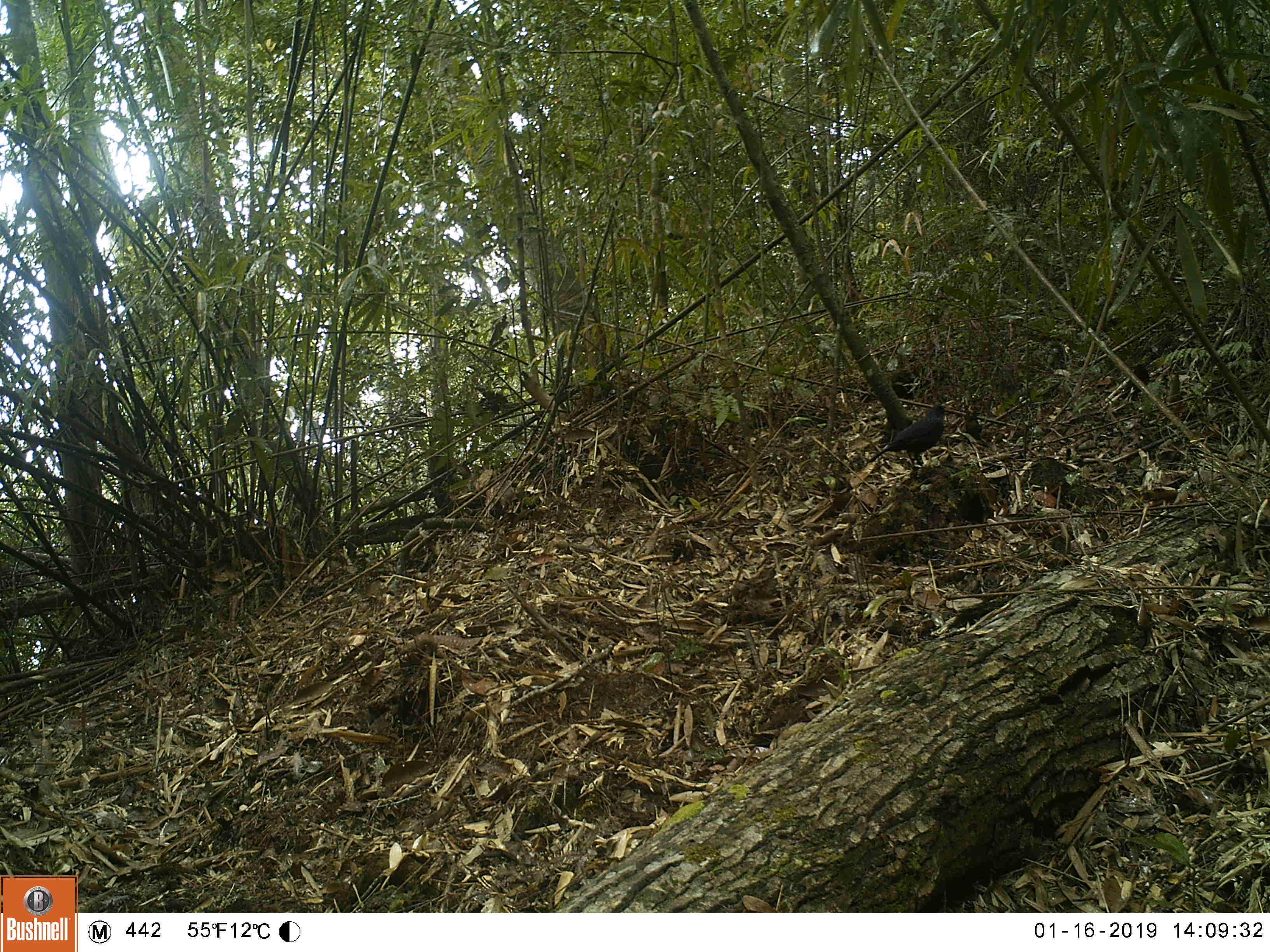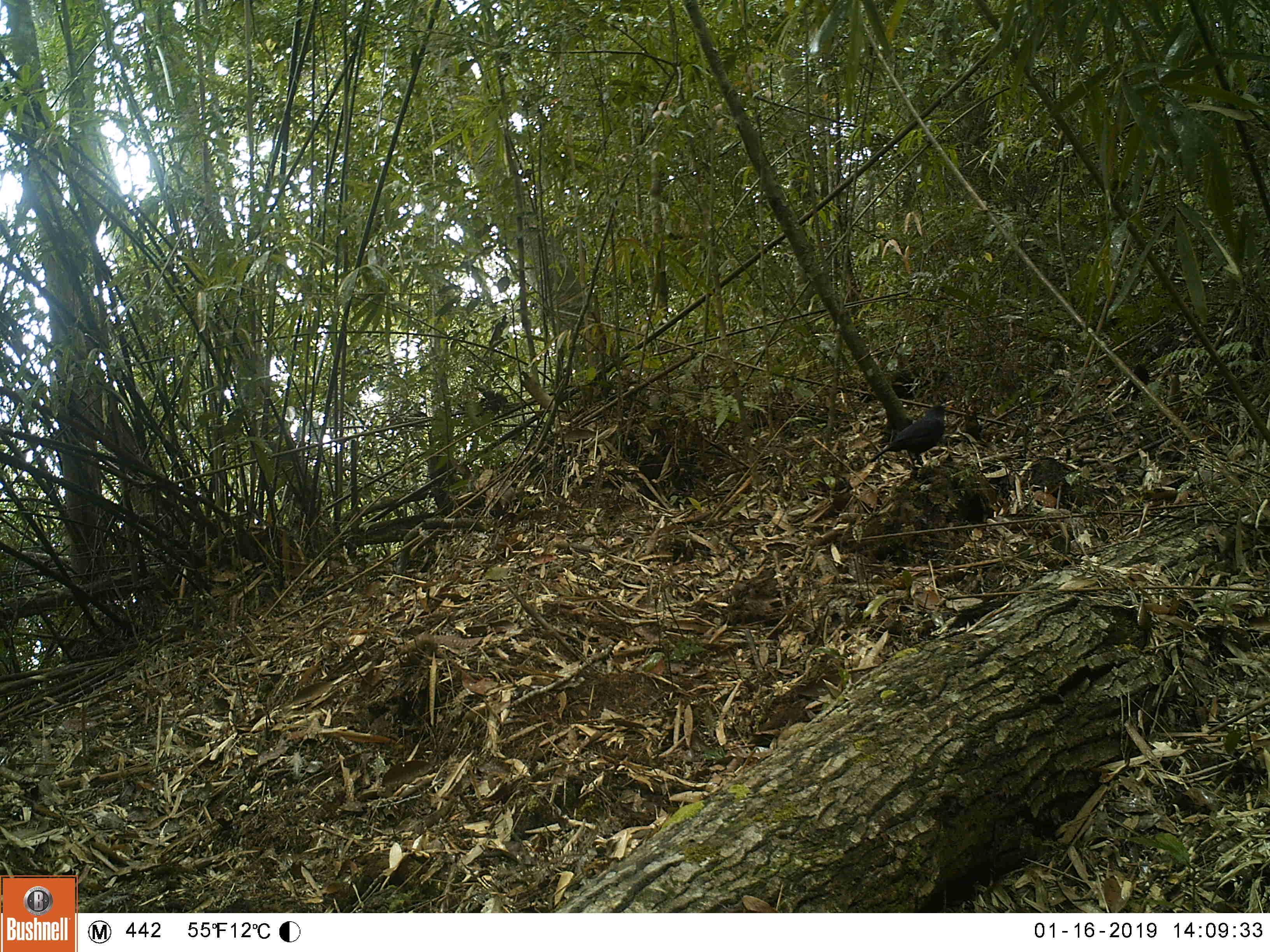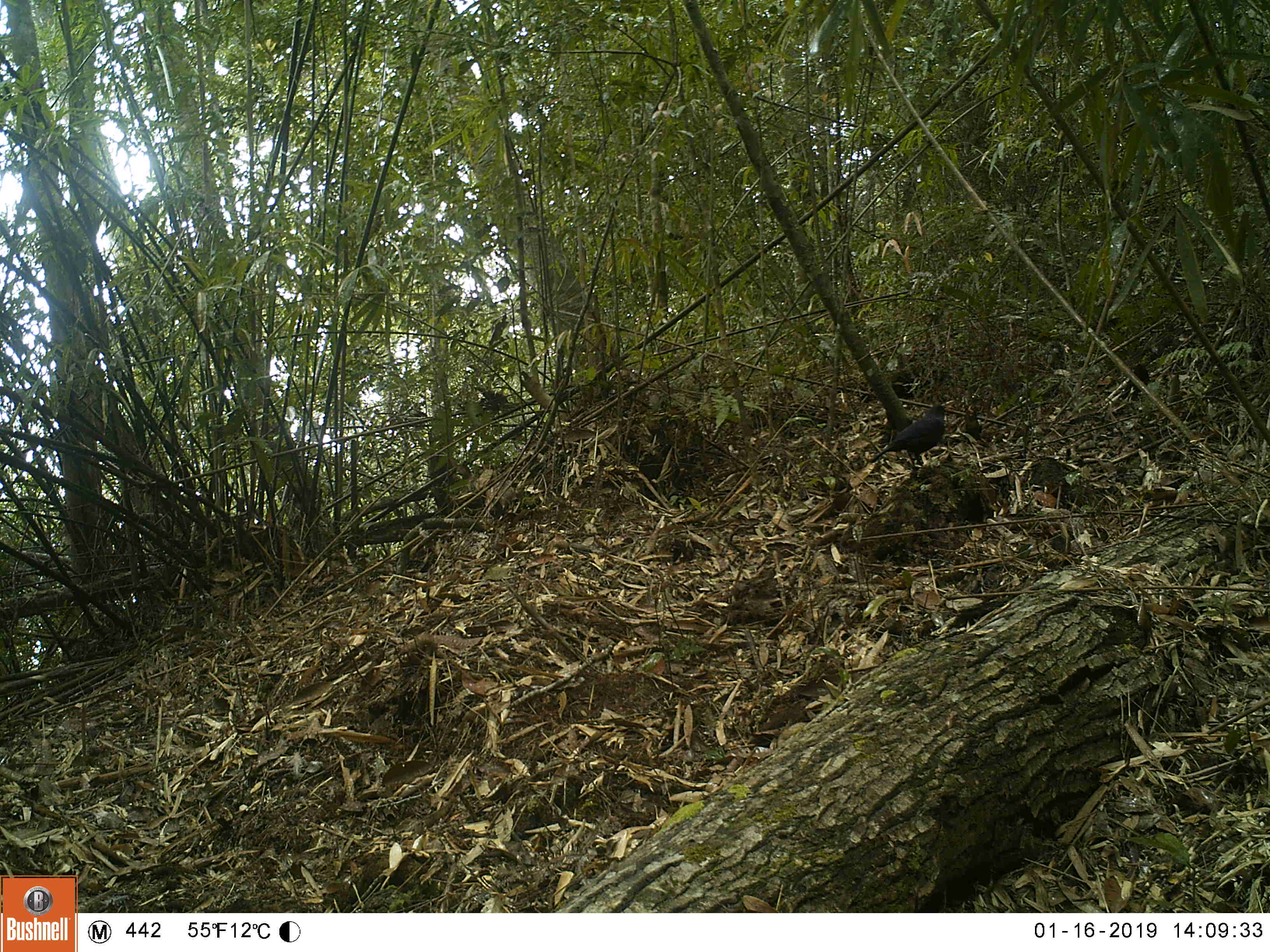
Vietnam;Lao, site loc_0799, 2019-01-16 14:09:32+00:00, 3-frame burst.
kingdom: Animalia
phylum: Chordata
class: Aves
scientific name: Aves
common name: bird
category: unidentified bird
Unidentified bird (bird) (Aves). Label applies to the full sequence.